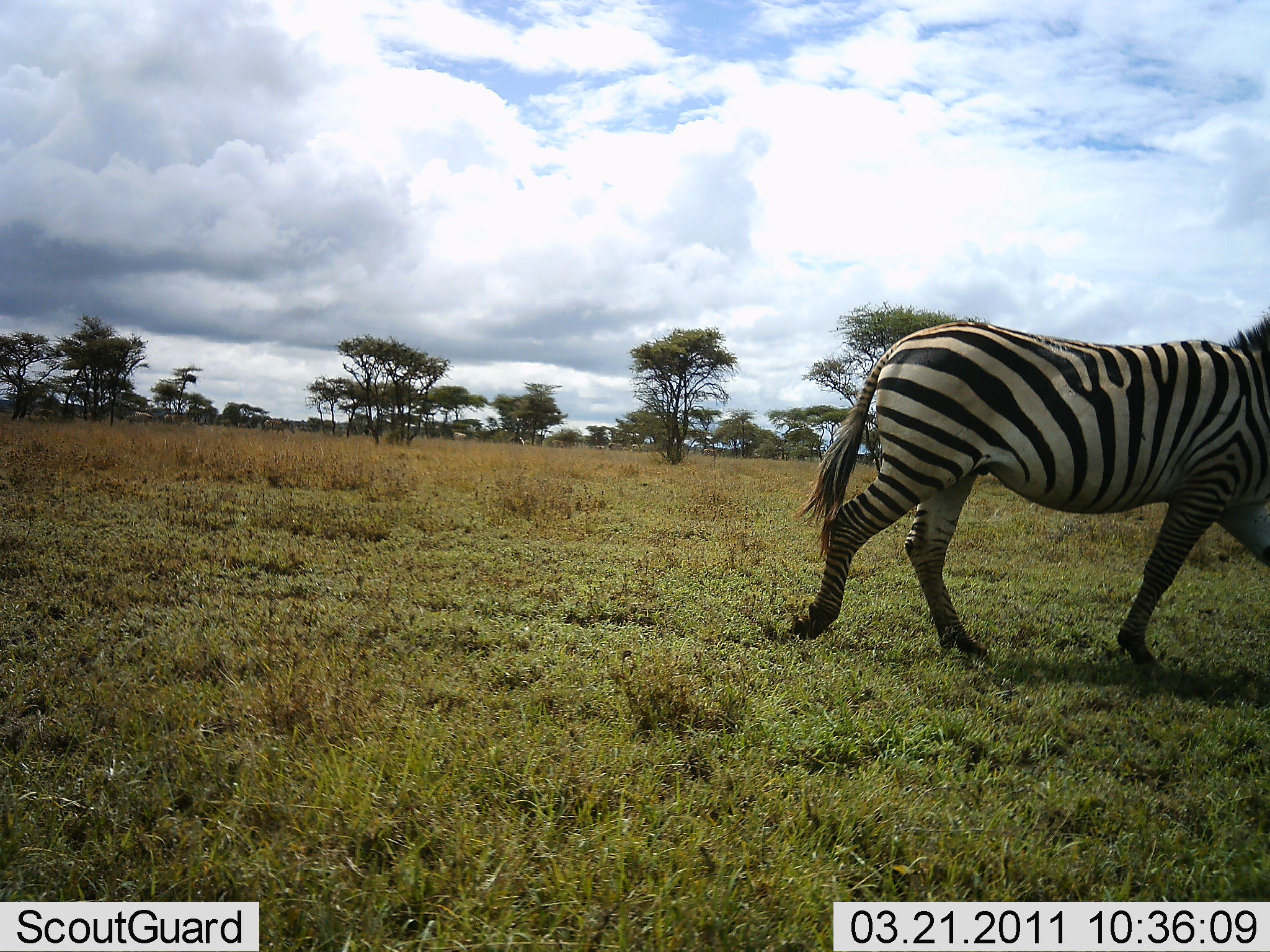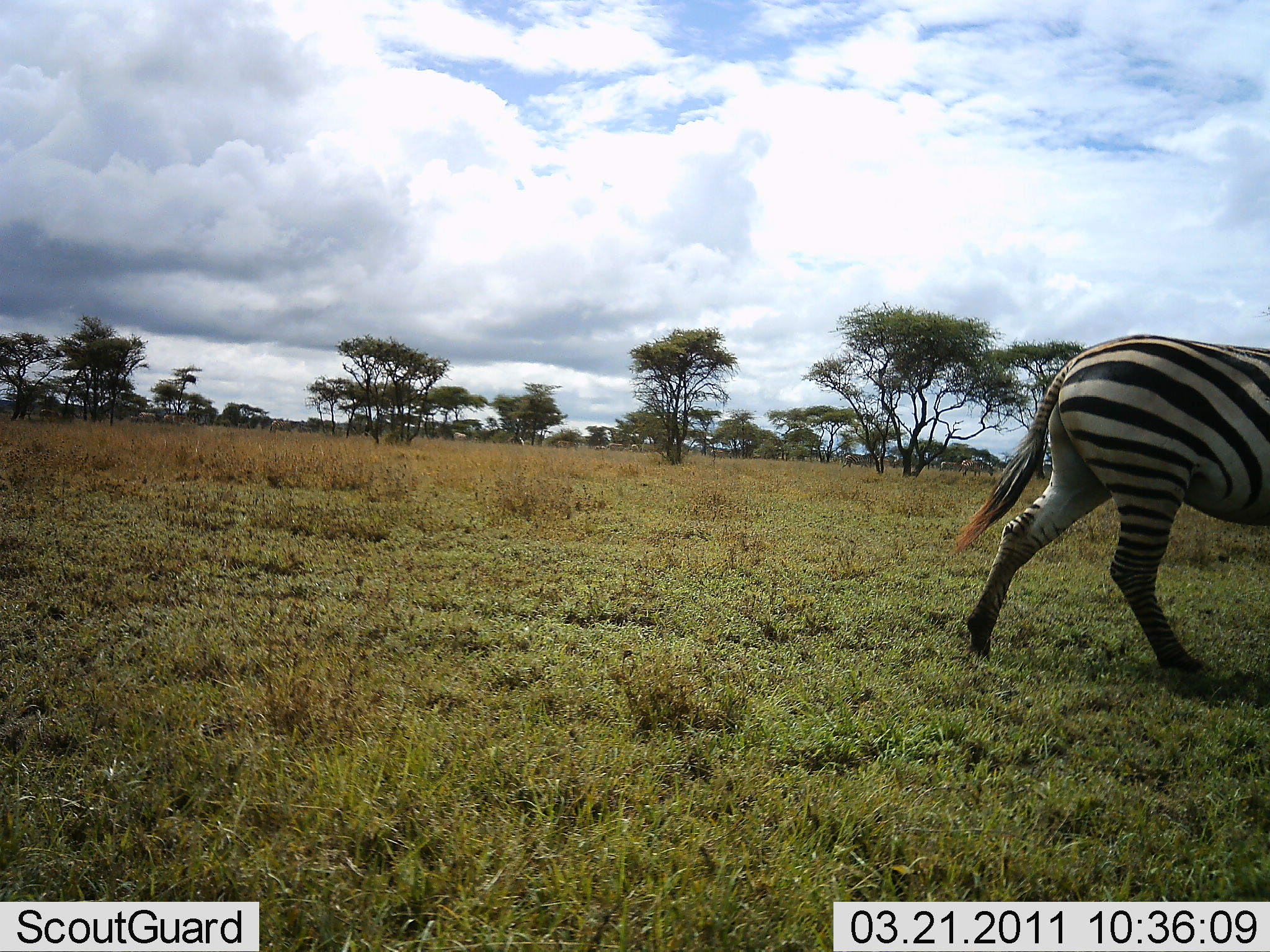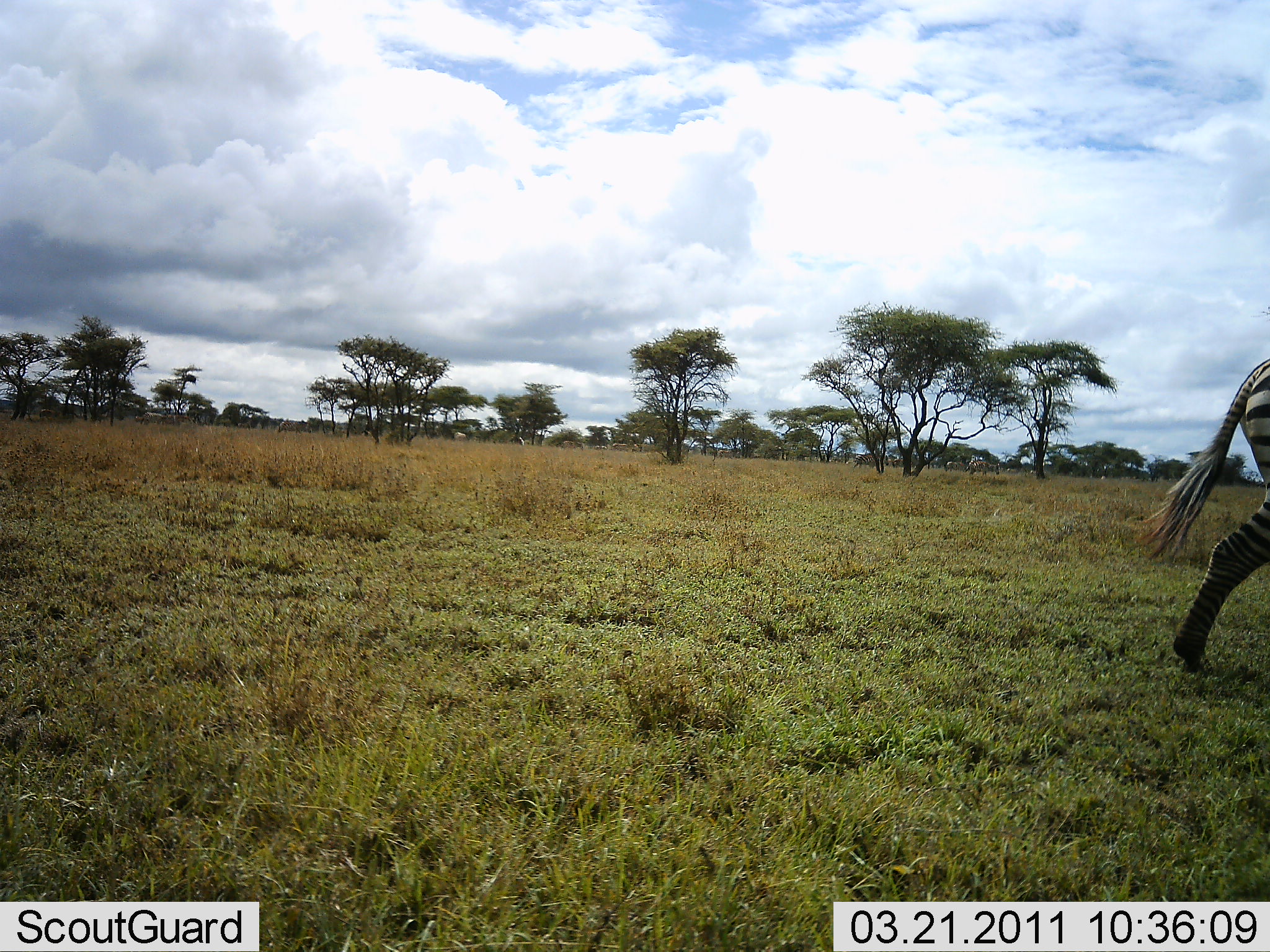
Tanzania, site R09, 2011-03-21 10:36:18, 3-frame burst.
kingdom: Animalia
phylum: Chordata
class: Mammalia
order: Perissodactyla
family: Equidae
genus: Equus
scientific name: Equus quagga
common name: plains zebra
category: zebra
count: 1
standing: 0%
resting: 0%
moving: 100%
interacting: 0%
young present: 0%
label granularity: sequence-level